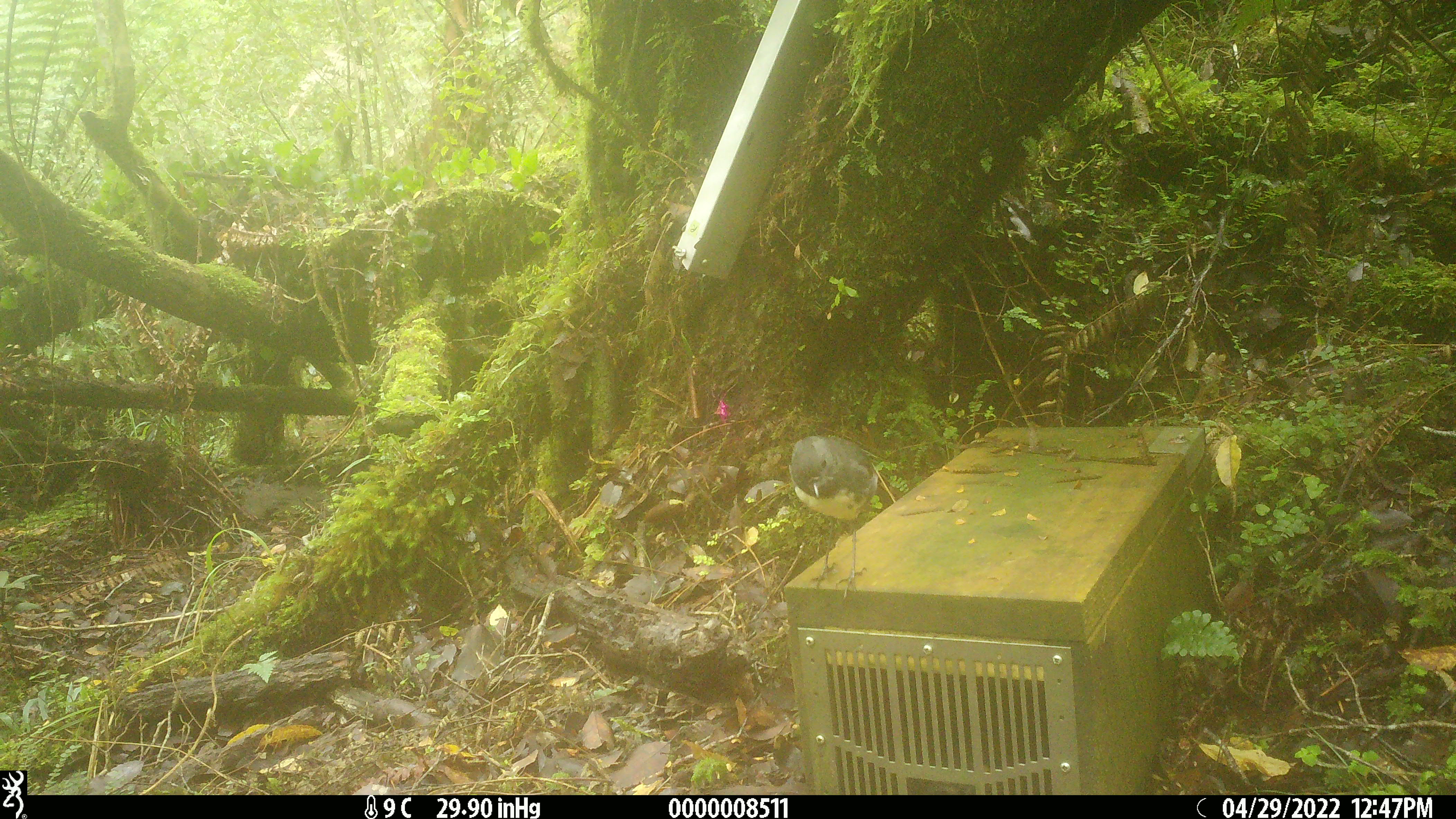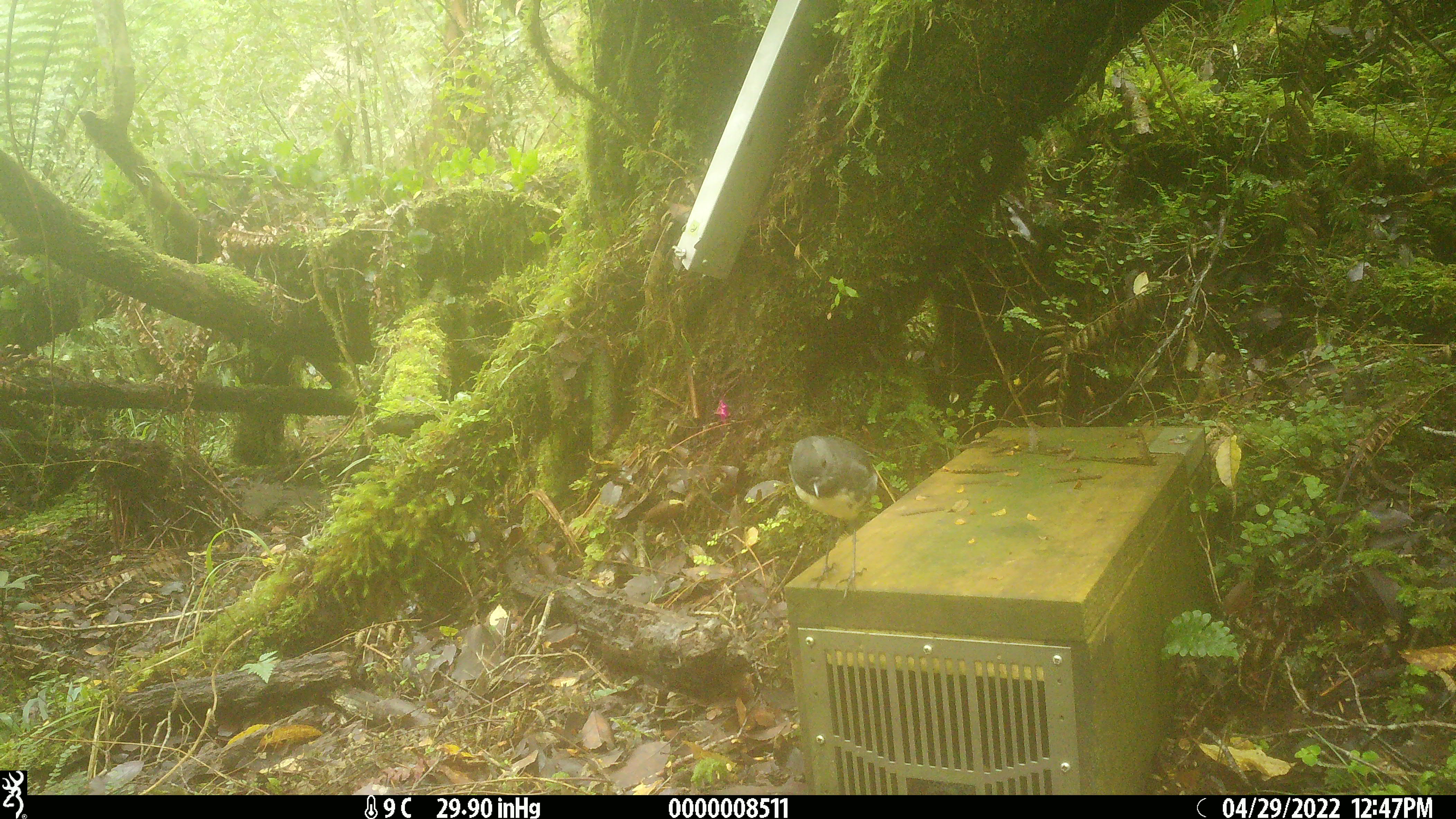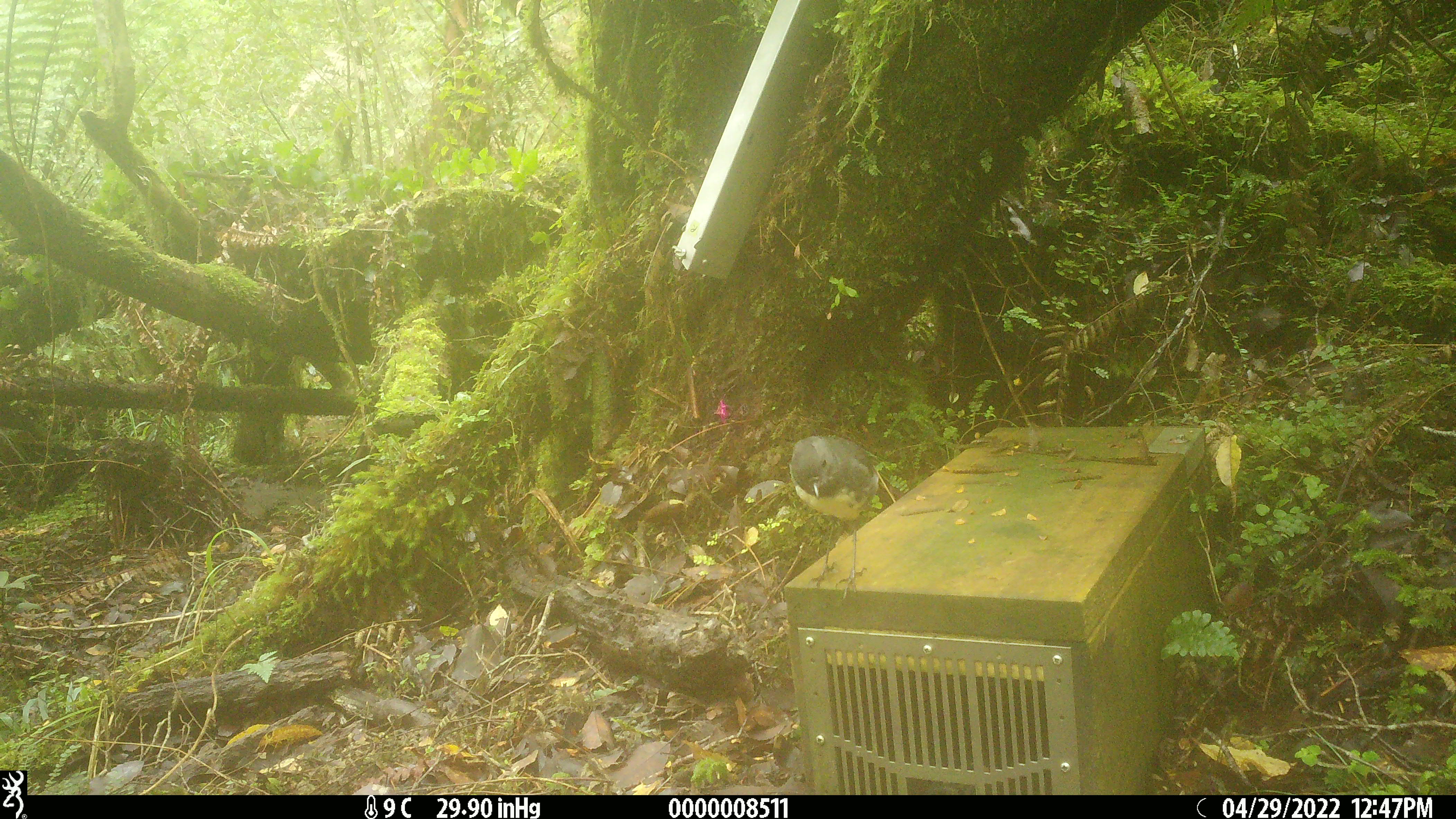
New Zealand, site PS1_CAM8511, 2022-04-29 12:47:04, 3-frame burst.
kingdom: Animalia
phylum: Chordata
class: Aves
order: Passeriformes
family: Petroicidae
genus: Petroica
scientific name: Petroica australis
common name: new zealand robin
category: robin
Robin (new zealand robin) (Petroica australis).